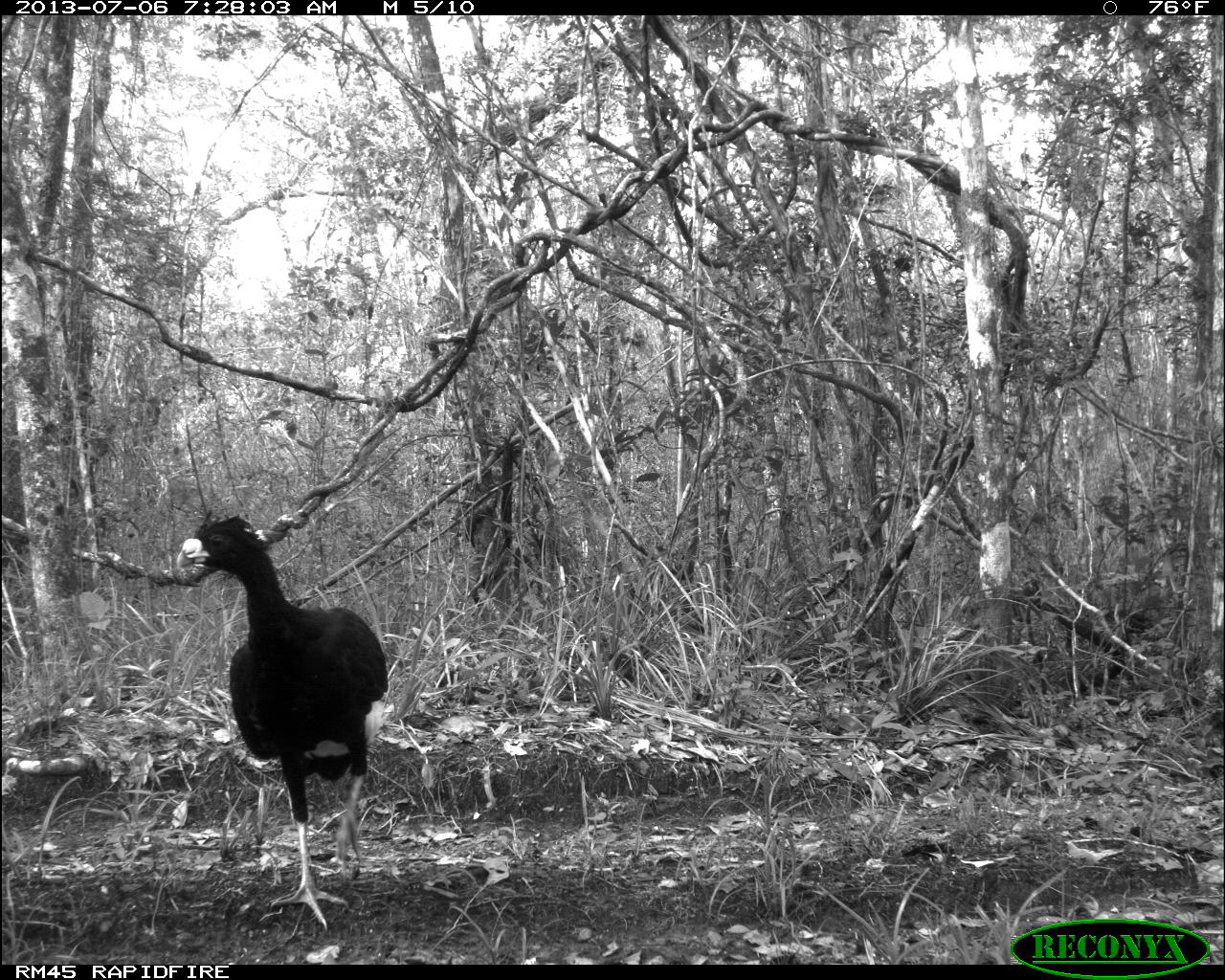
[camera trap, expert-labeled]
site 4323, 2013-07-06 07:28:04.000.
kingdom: Animalia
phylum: Chordata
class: Aves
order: Galliformes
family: Cracidae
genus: Crax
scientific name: Crax rubra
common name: great curassow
Crax rubra (great curassow), count 1, sex male.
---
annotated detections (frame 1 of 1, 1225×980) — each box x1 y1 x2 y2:
crax rubra: 174 512 391 931